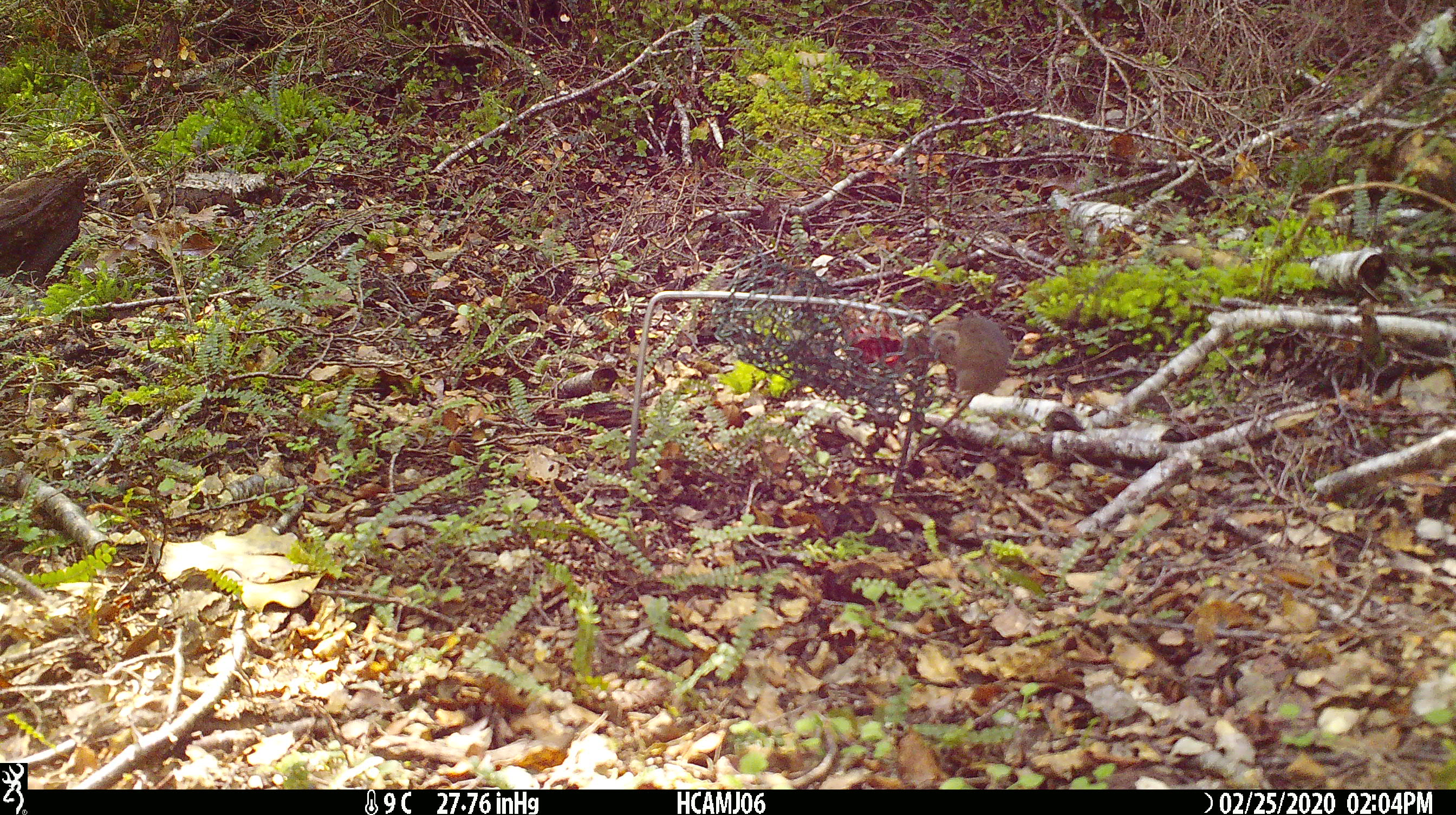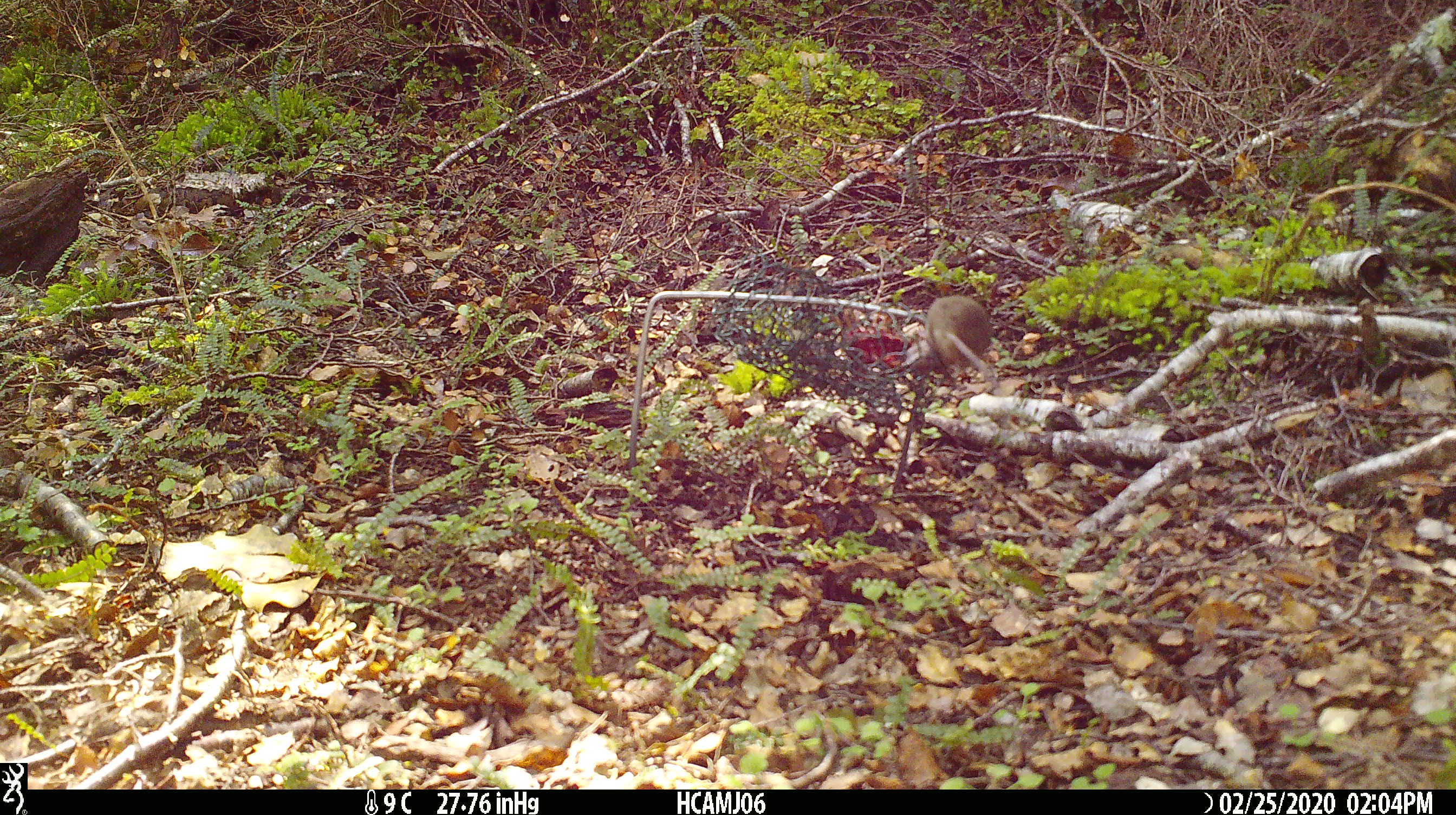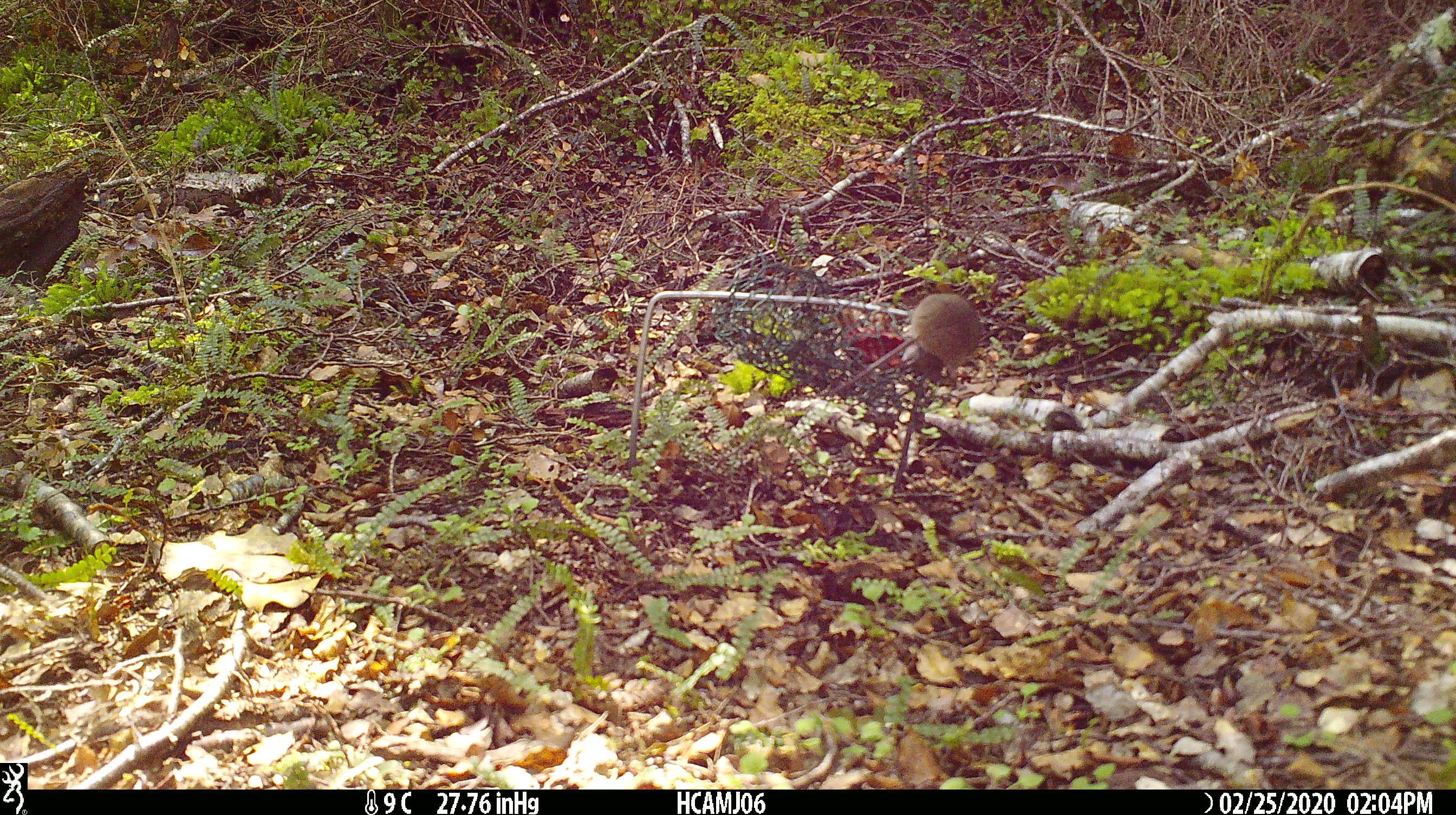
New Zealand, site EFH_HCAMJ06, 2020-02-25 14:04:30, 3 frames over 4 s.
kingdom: Animalia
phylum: Chordata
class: Mammalia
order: Rodentia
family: Muridae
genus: Mus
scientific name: Mus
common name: mouse